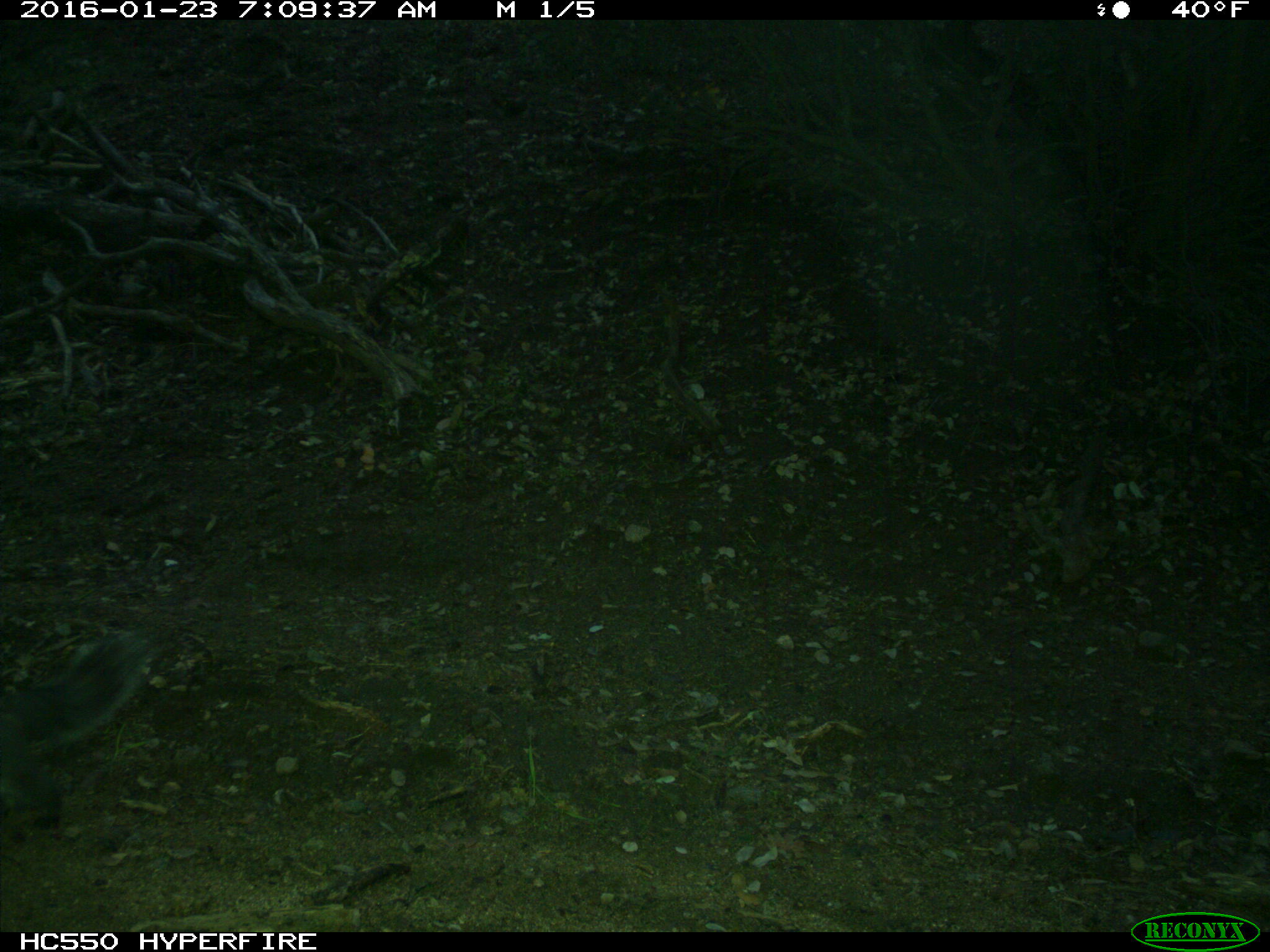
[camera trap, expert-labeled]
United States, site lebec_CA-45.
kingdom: Animalia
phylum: Chordata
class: Mammalia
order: Rodentia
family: Sciuridae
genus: Sciurus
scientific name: Sciurus carolinensis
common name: eastern gray squirrel